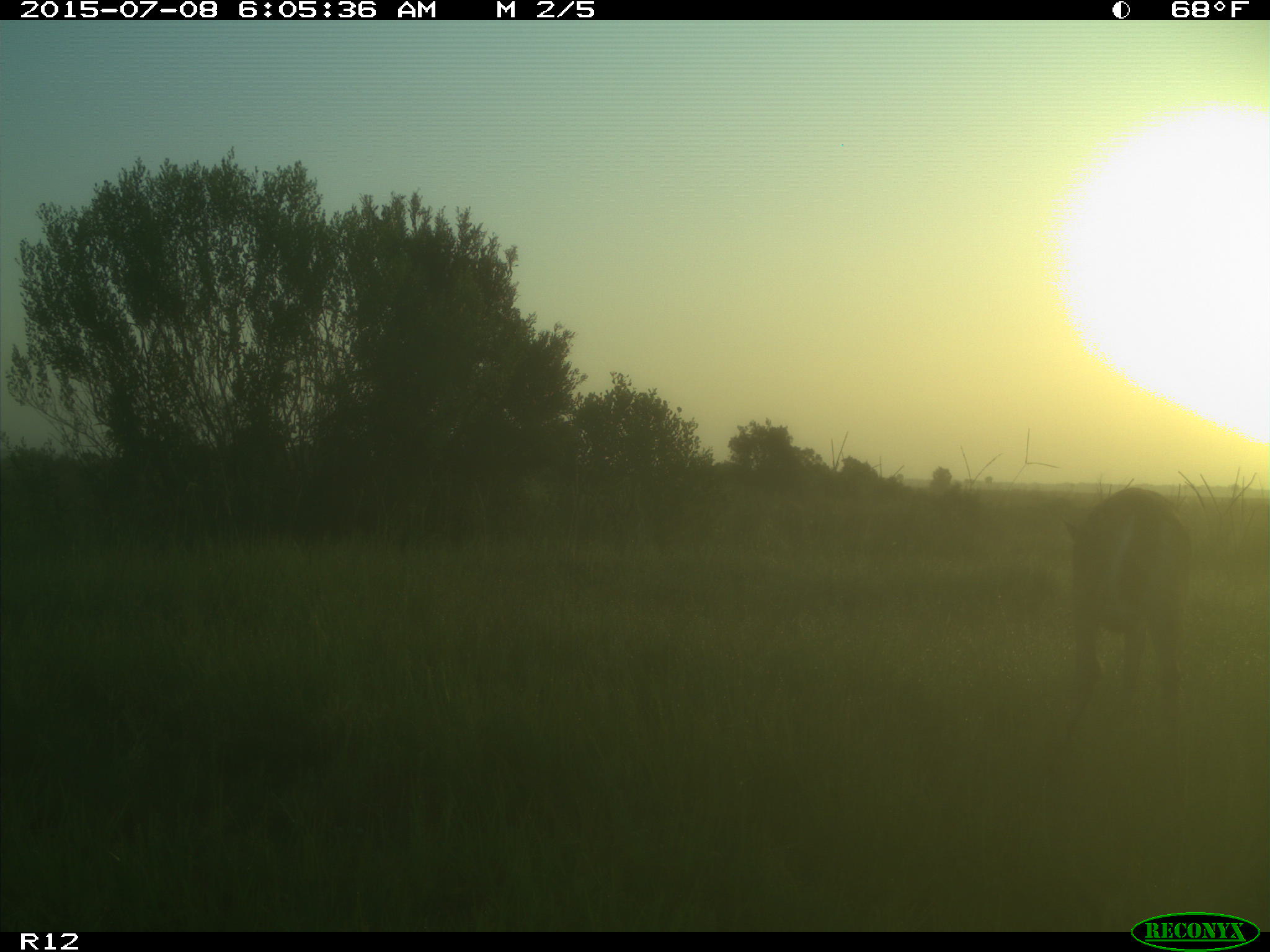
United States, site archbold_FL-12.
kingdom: Animalia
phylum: Chordata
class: Mammalia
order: Artiodactyla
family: Cervidae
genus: Odocoileus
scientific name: Odocoileus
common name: deer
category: unidentified deer